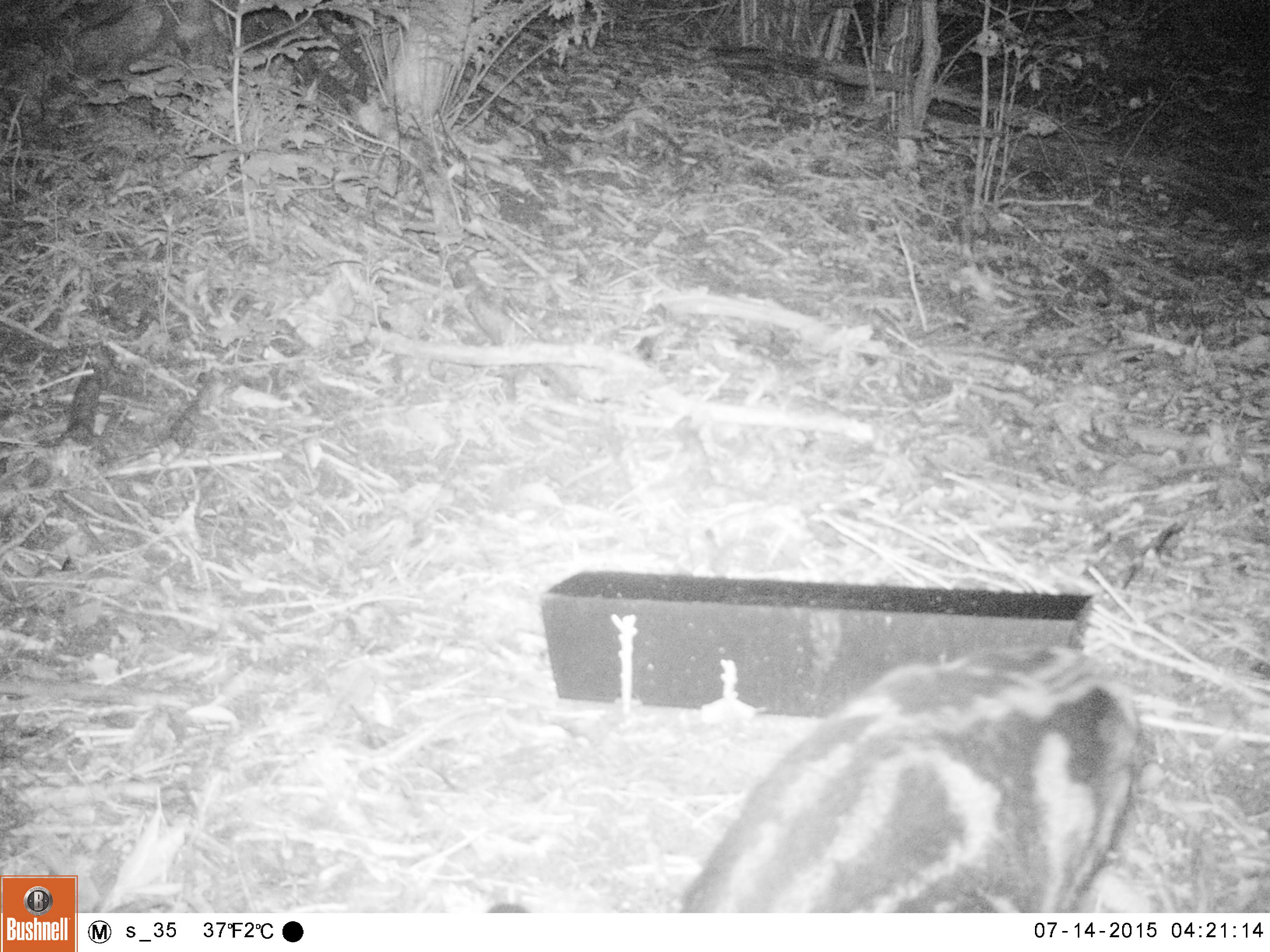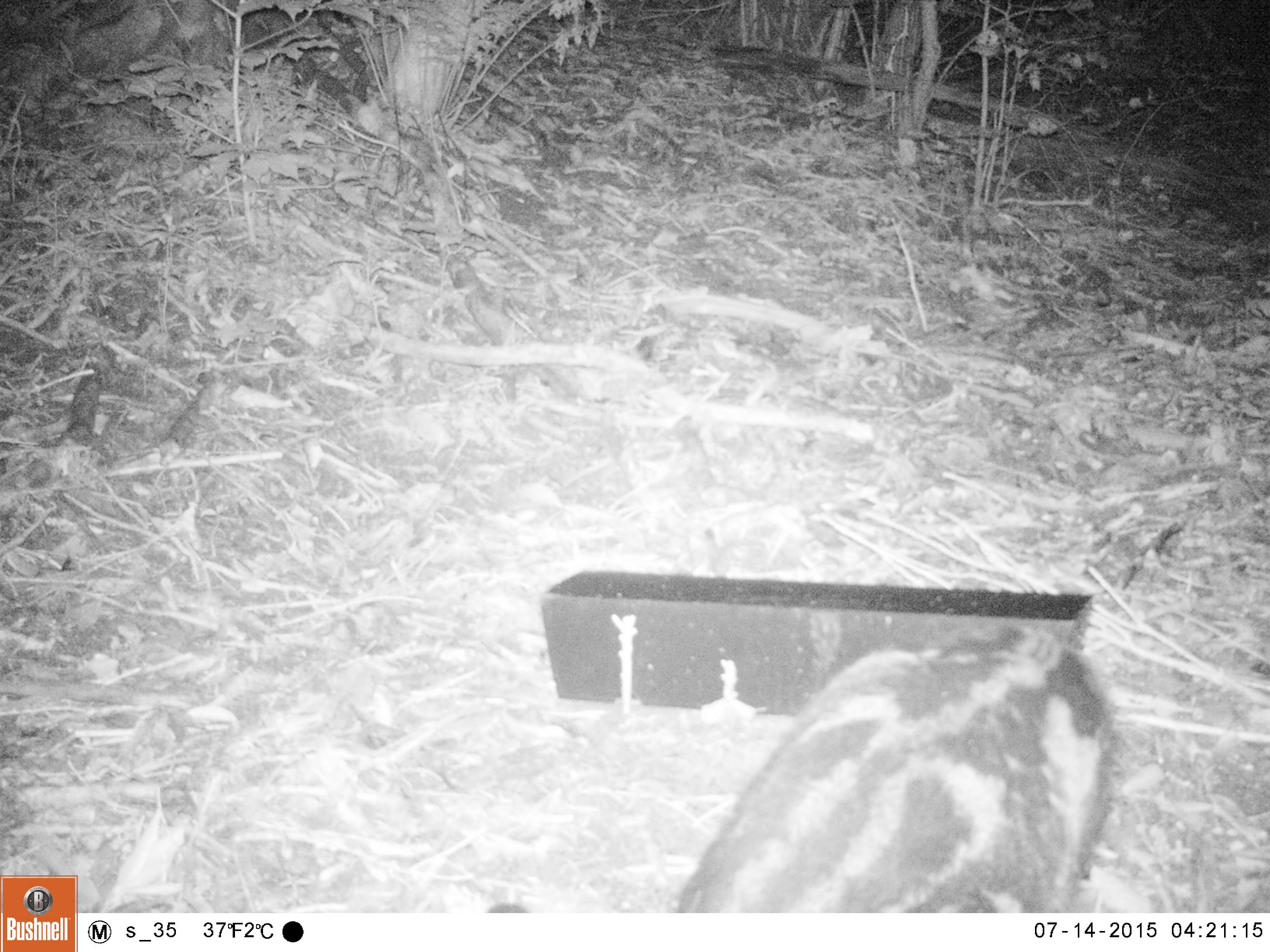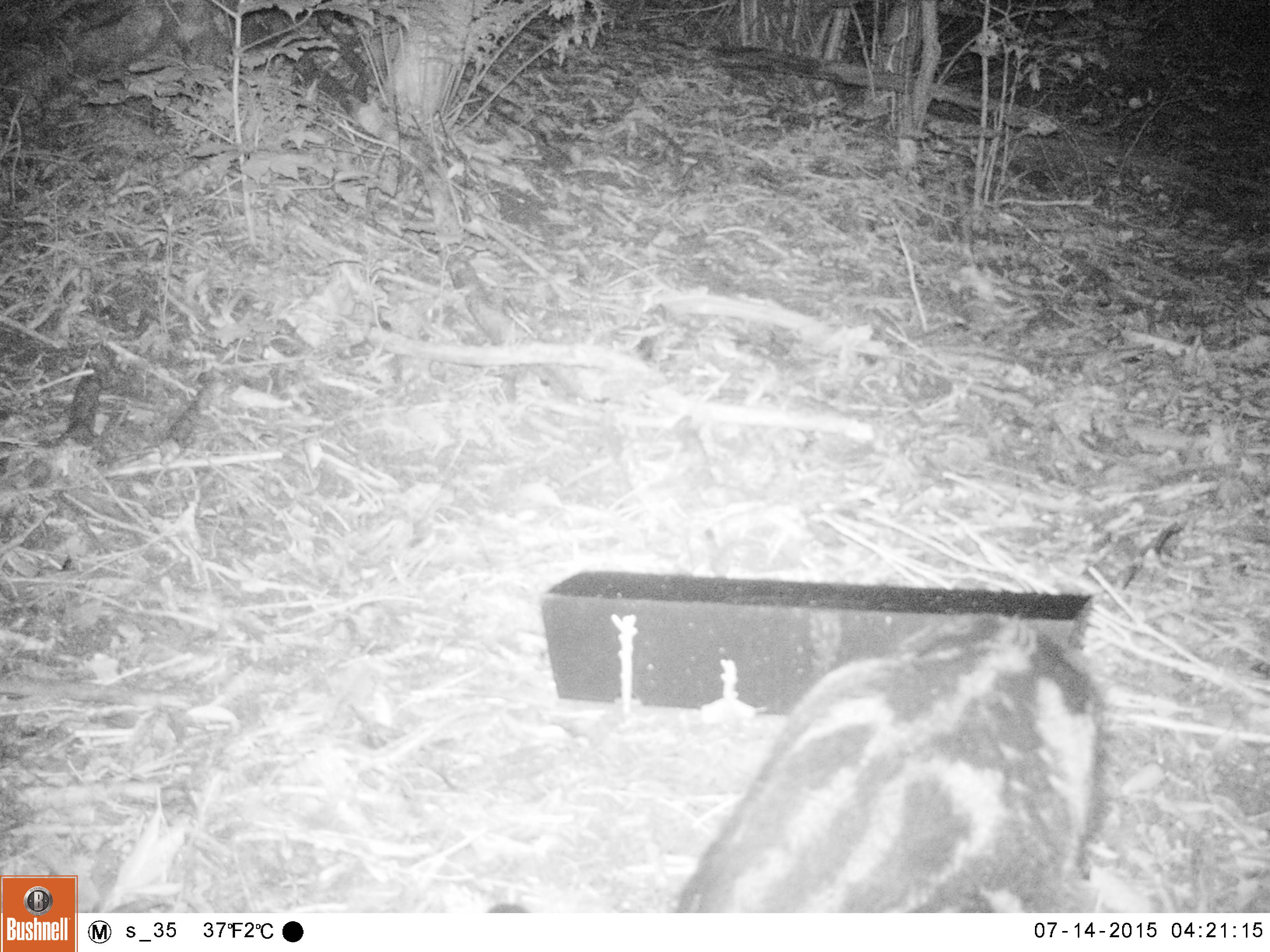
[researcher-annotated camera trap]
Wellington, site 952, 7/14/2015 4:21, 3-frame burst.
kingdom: Animalia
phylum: Chordata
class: Mammalia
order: Carnivora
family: Felidae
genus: Felis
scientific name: Felis catus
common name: cat